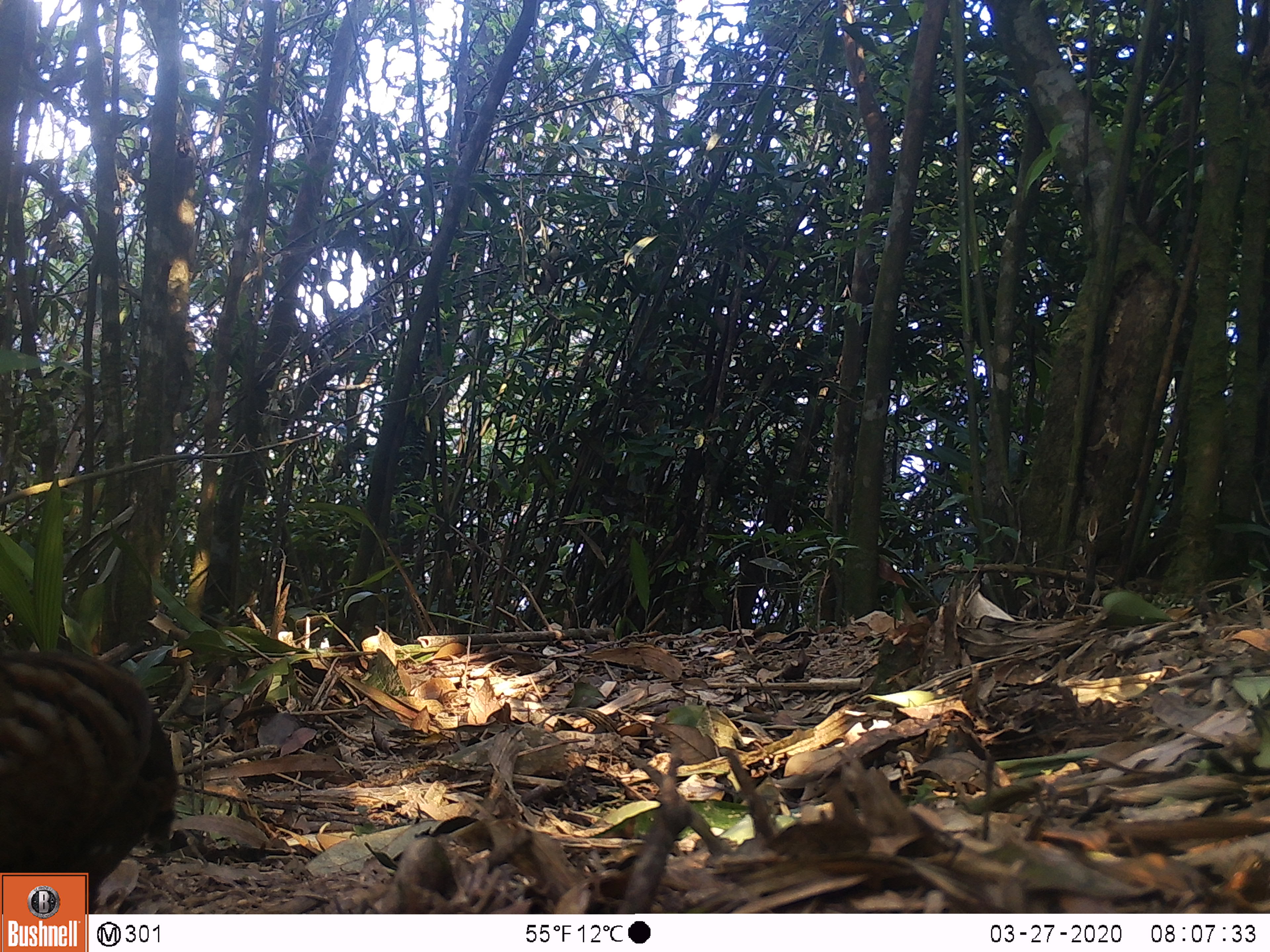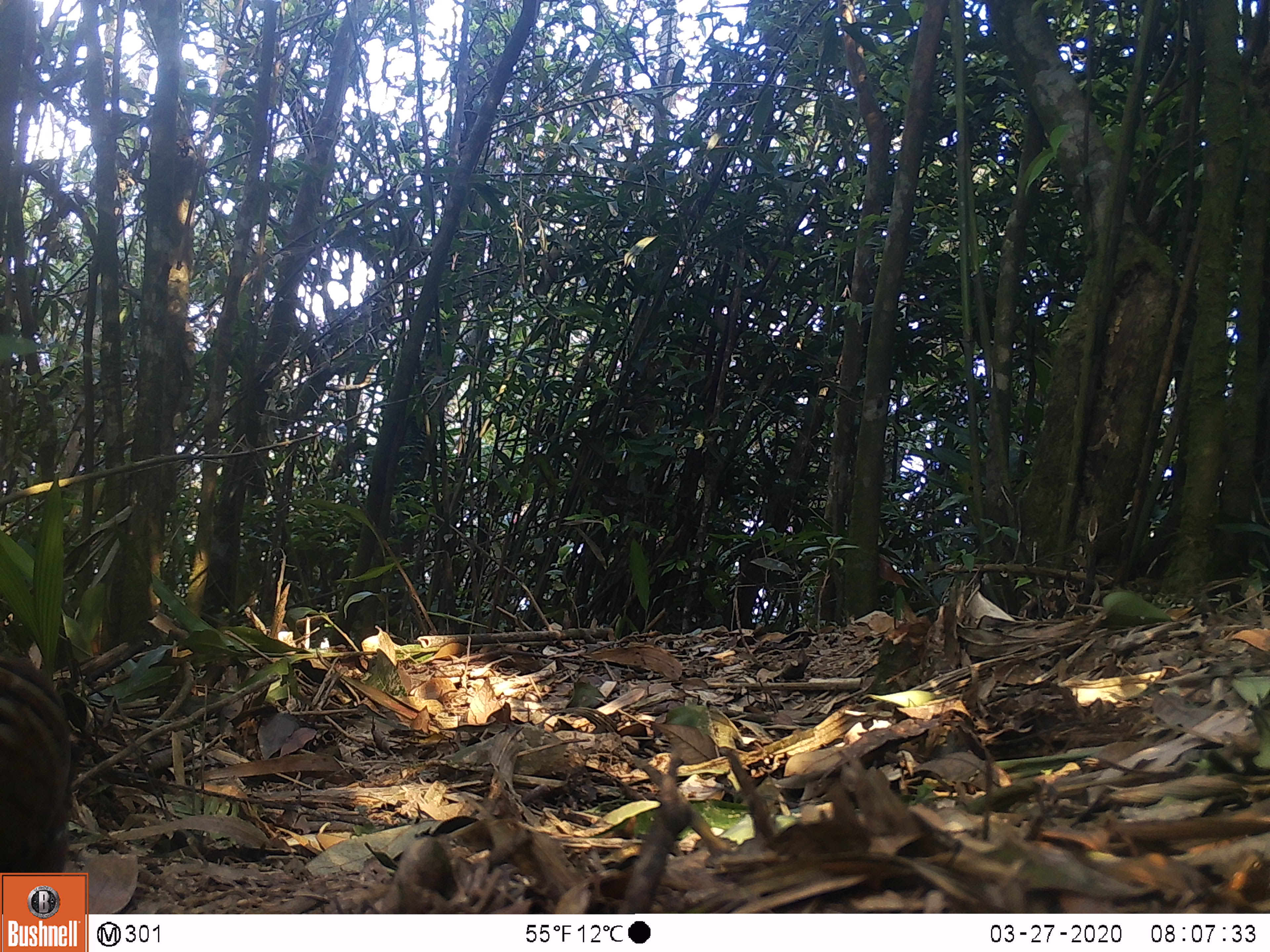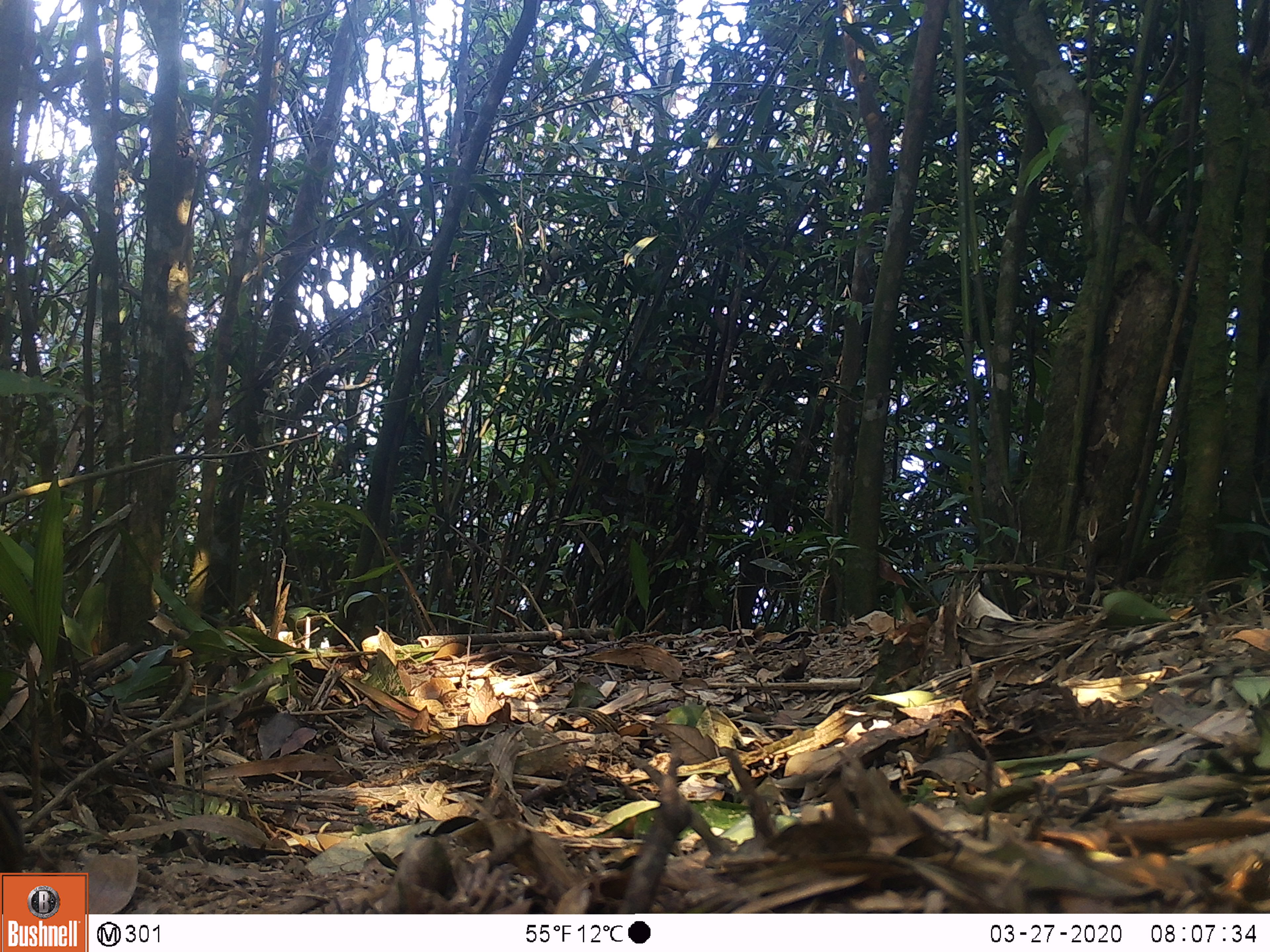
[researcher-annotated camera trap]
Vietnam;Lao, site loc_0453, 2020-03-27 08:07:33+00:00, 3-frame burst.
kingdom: Animalia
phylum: Chordata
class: Aves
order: Galliformes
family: Phasianidae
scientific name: Phasianidae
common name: partridge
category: unidentified partridge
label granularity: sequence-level